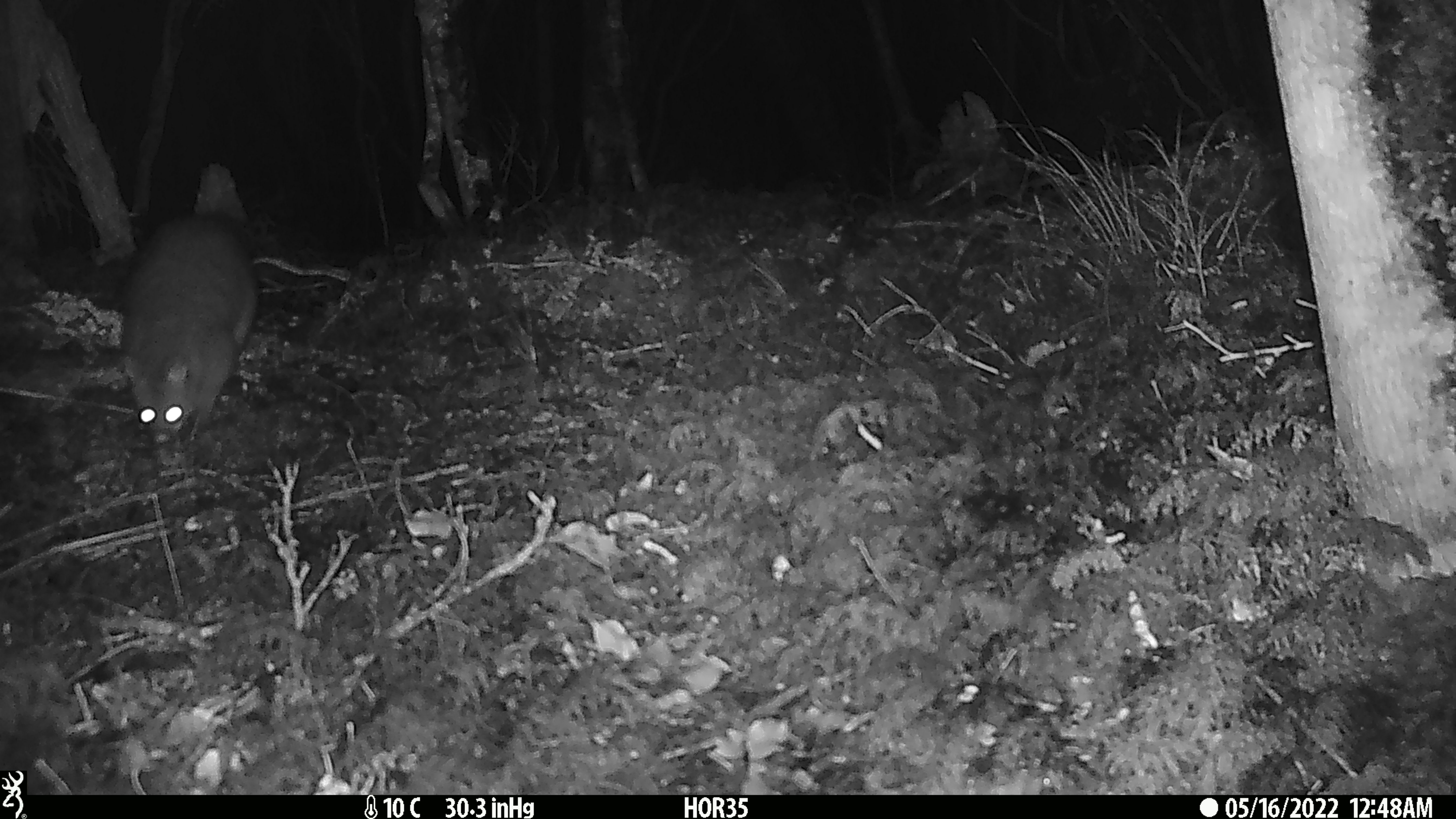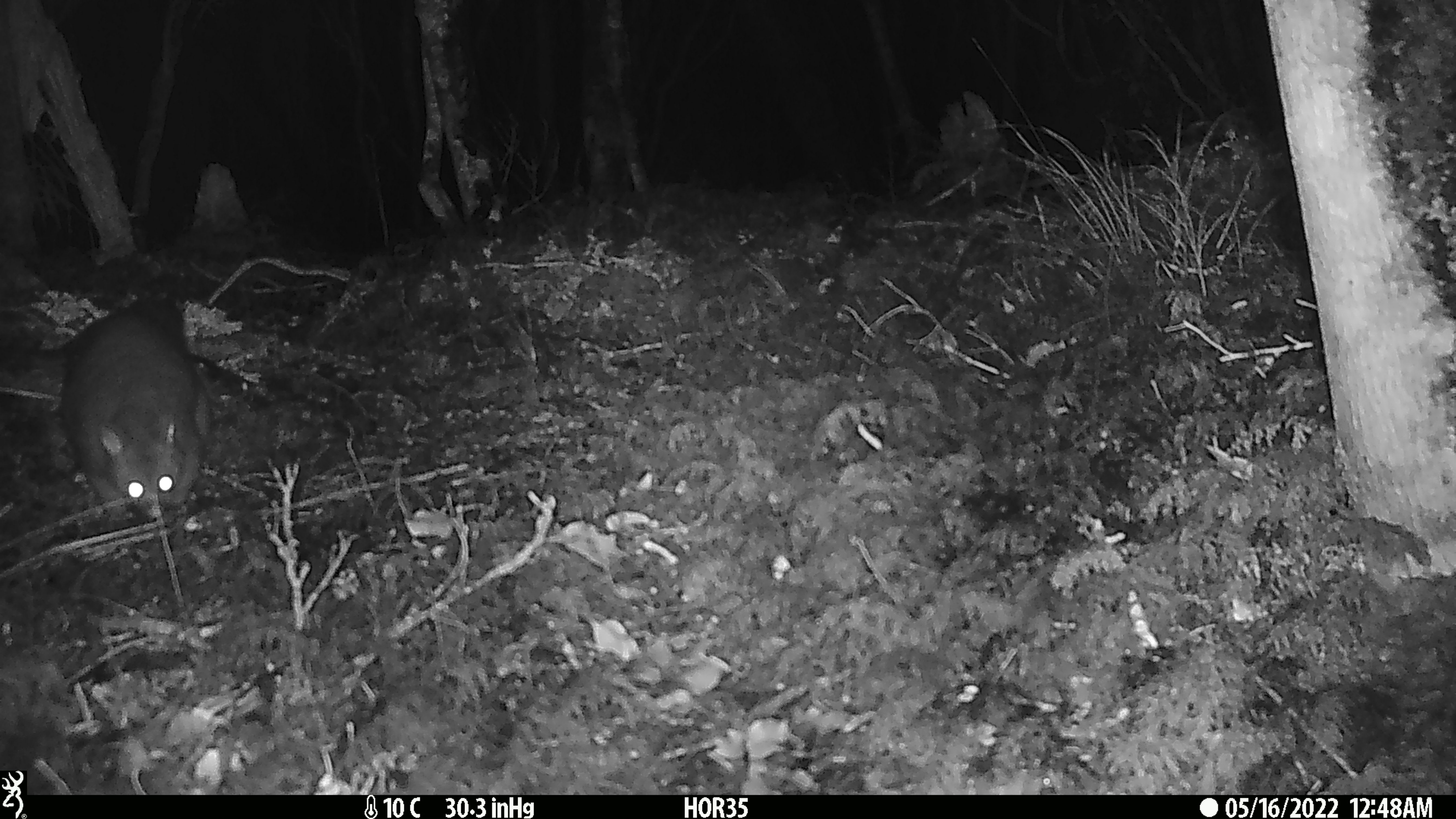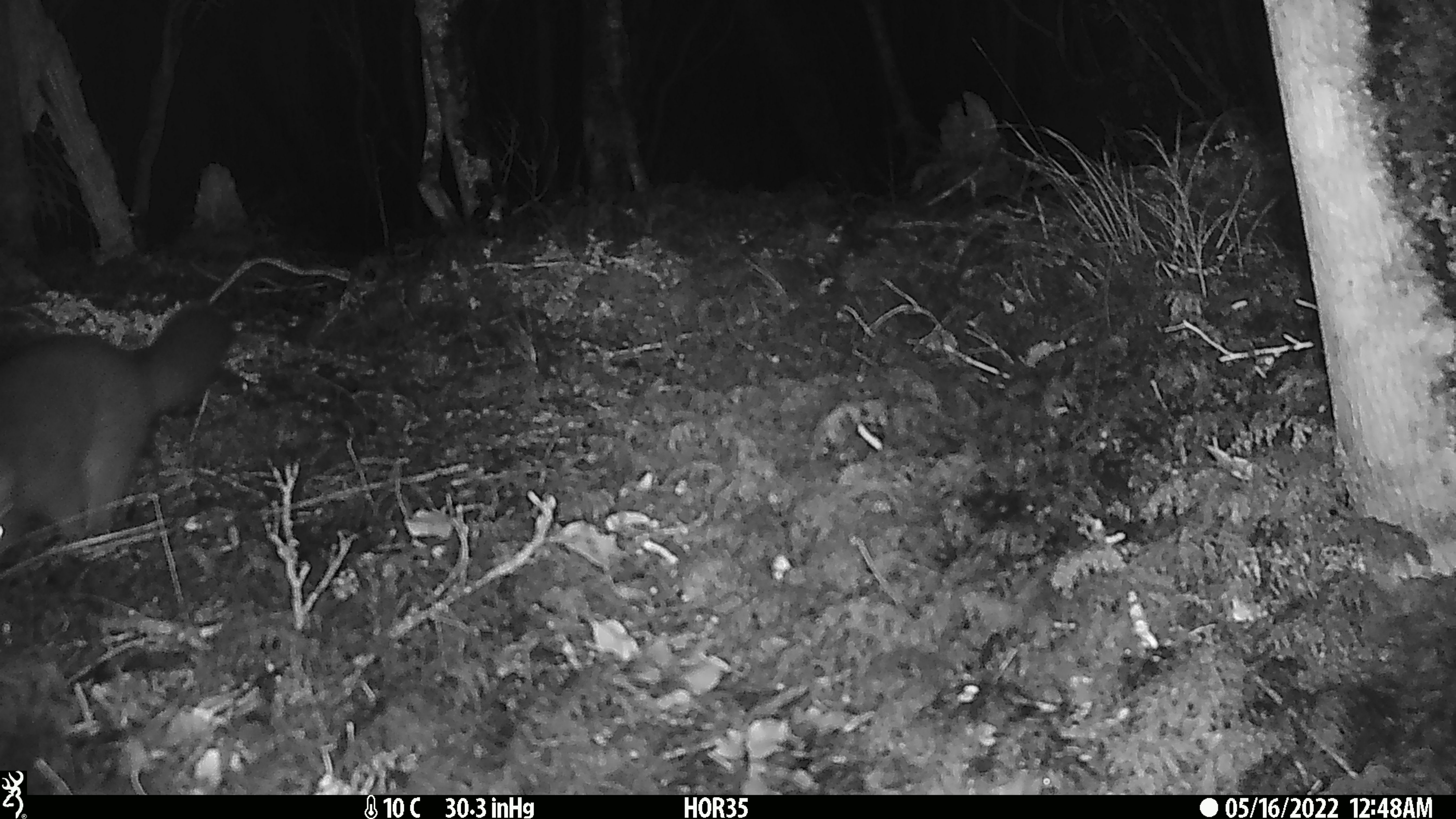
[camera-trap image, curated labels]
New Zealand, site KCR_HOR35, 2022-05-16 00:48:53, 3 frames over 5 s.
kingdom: Animalia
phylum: Chordata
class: Mammalia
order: Diprotodontia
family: Phalangeridae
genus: Trichosurus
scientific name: Trichosurus vulpecula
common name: common brushtail possum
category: possum